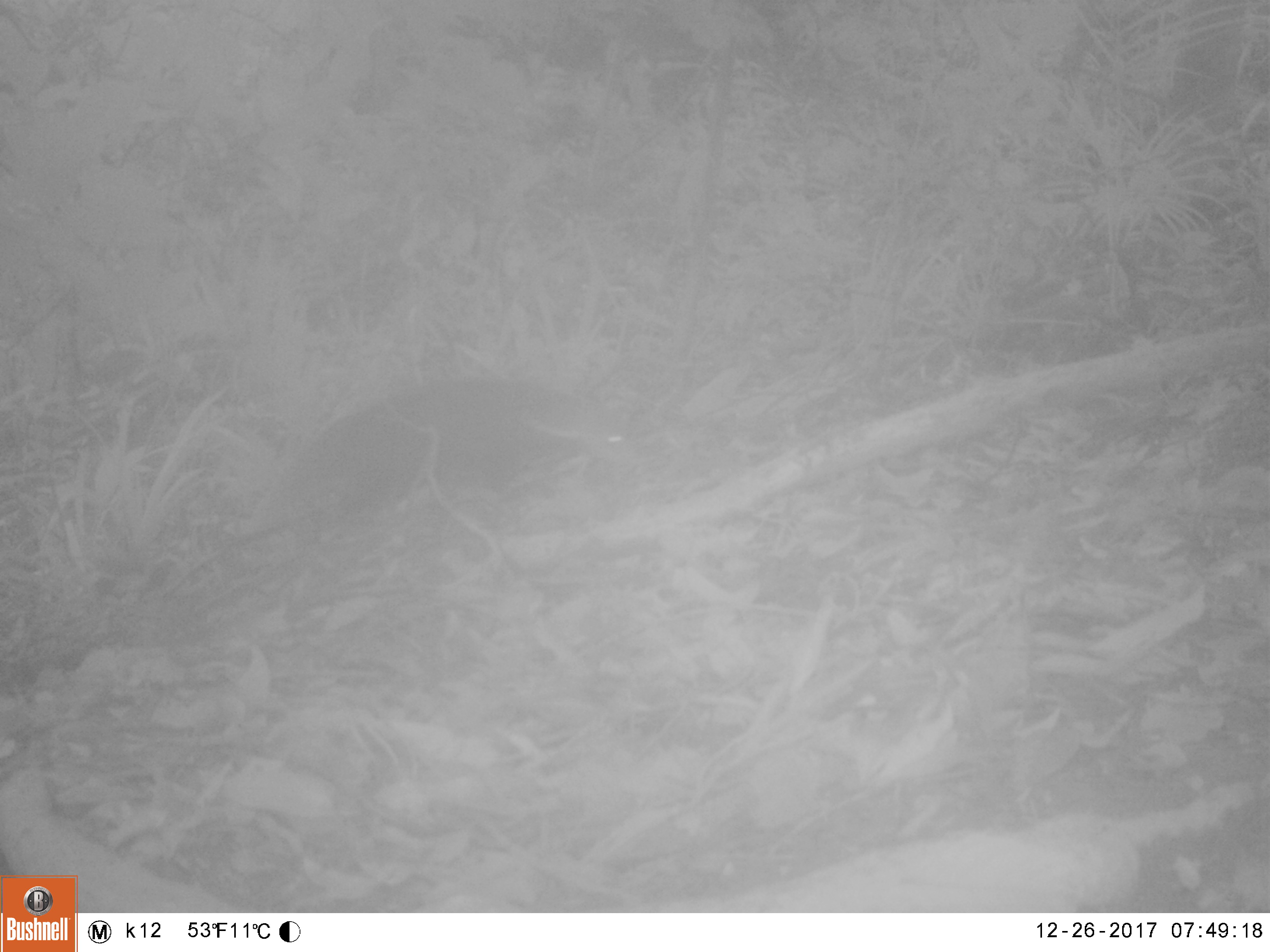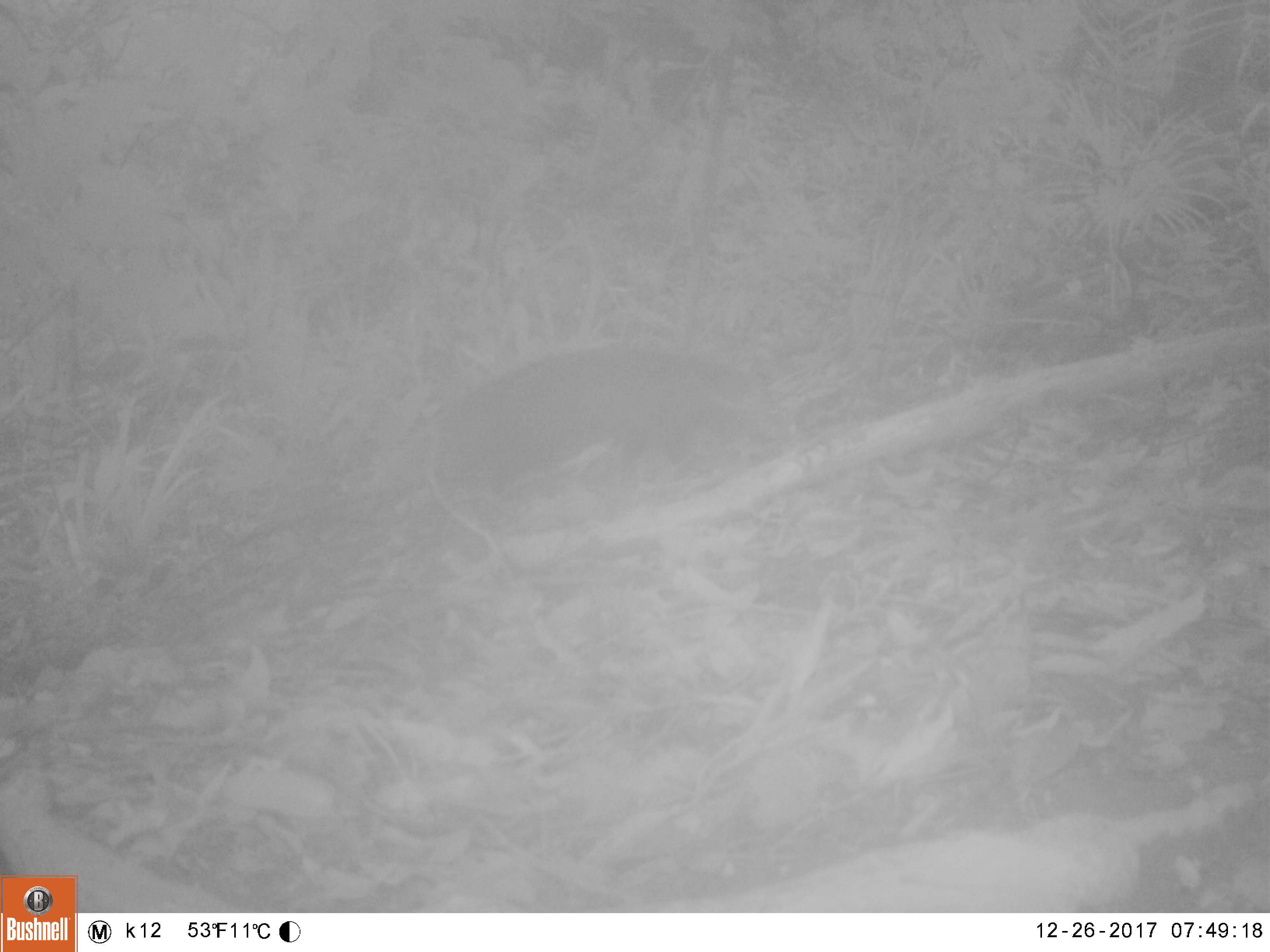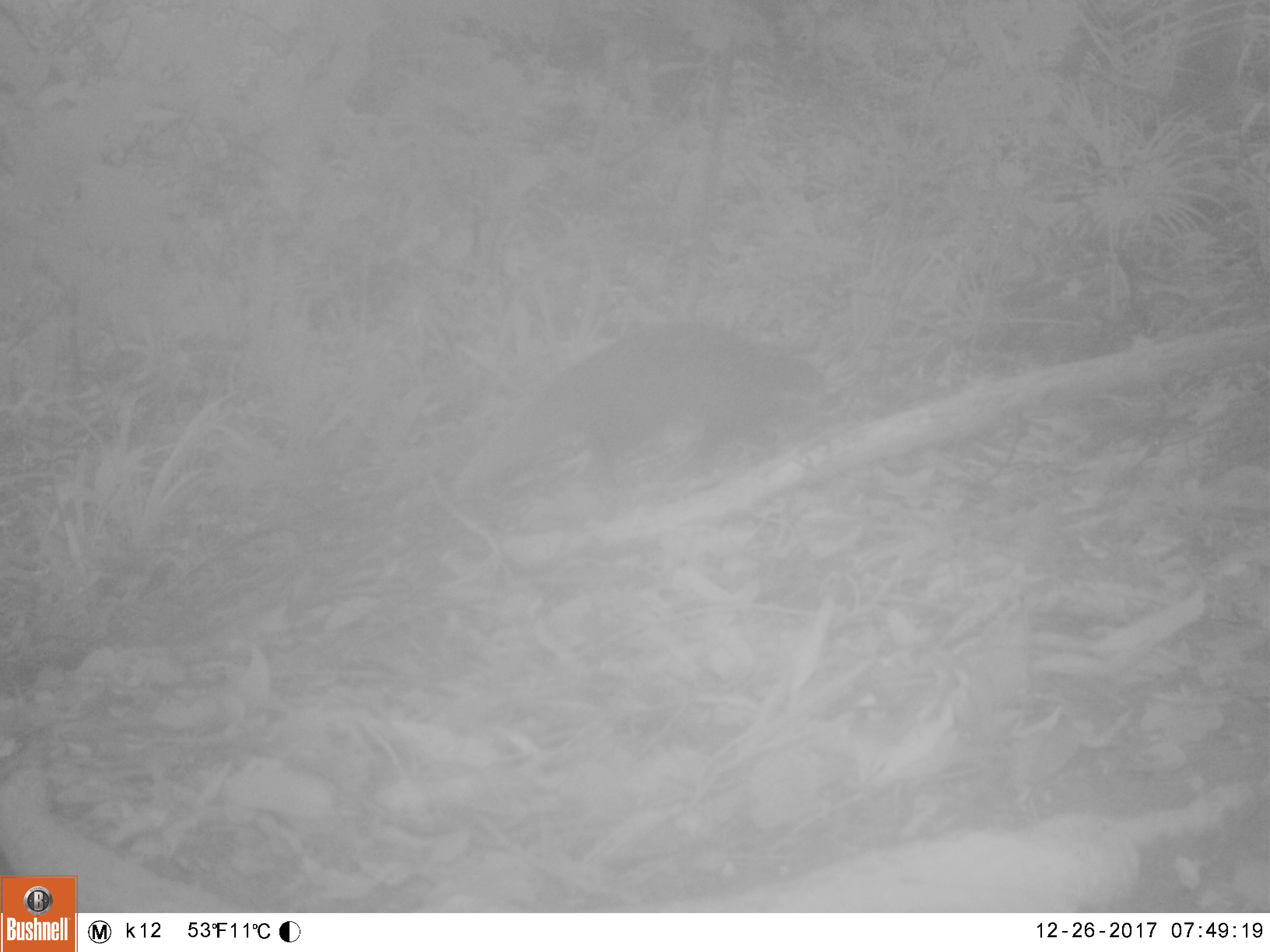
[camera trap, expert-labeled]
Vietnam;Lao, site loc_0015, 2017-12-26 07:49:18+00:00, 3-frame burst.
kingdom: Animalia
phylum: Chordata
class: Mammalia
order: Carnivora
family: Herpestidae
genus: Urva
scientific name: Urva urva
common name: crab-eating mongoose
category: crab eating mongoose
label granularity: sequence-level